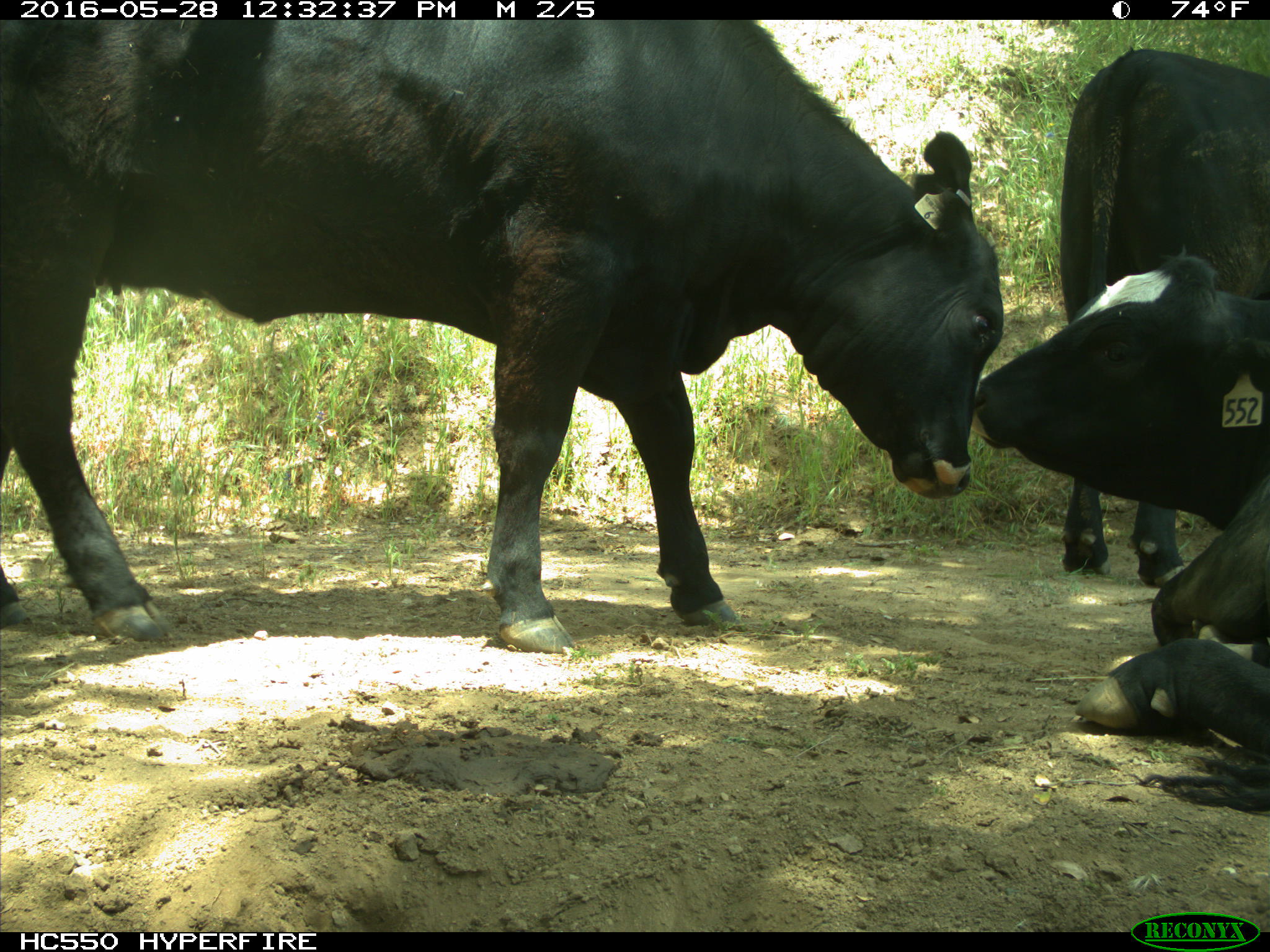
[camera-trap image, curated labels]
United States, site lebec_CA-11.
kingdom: Animalia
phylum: Chordata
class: Mammalia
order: Artiodactyla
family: Bovidae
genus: Bos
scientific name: Bos taurus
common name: domestic cow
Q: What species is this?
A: Bos taurus (domestic cow).